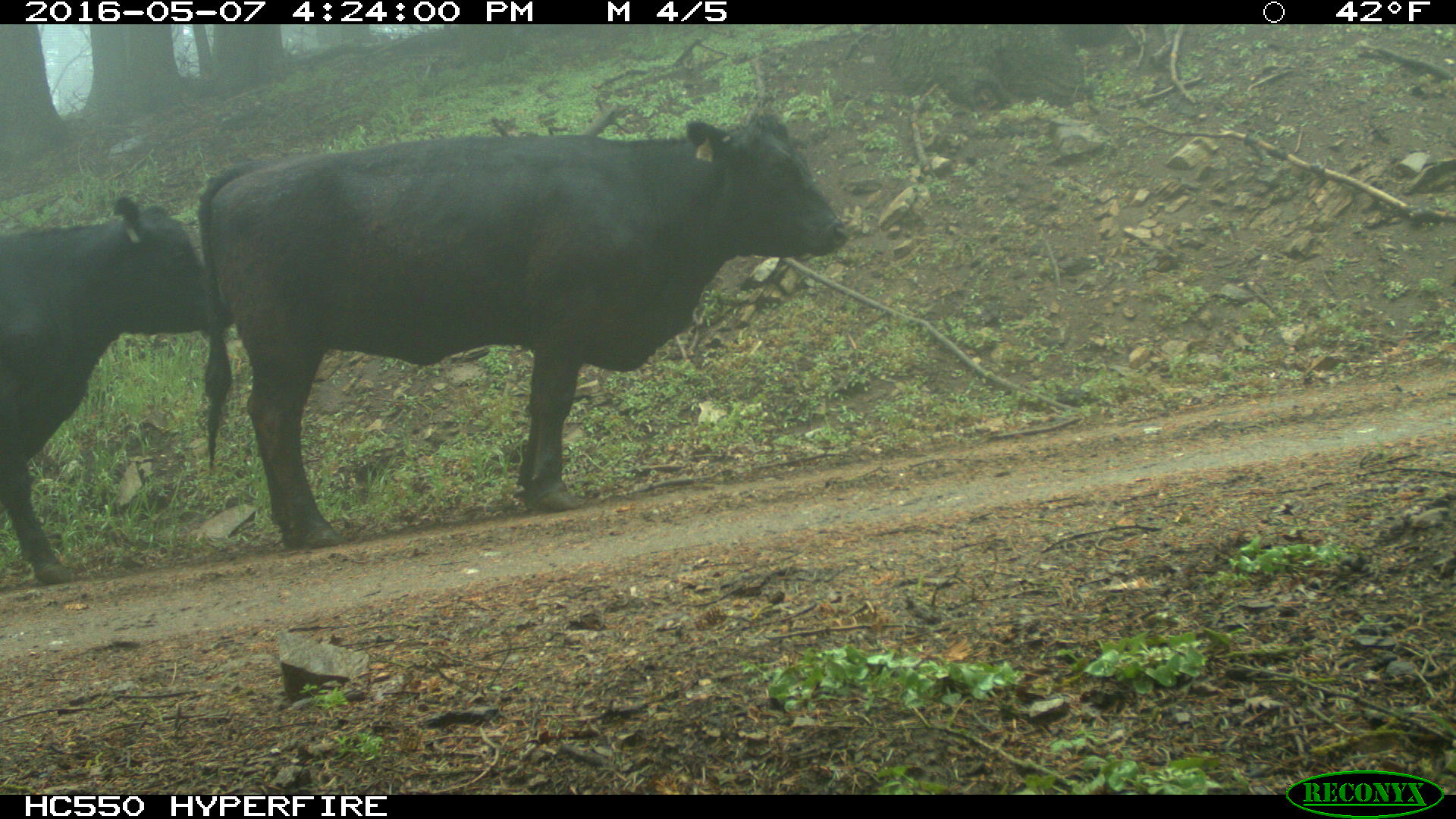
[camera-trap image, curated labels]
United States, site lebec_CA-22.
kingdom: Animalia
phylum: Chordata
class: Mammalia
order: Artiodactyla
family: Bovidae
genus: Bos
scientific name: Bos taurus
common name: domestic cow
Bos taurus (domestic cow).